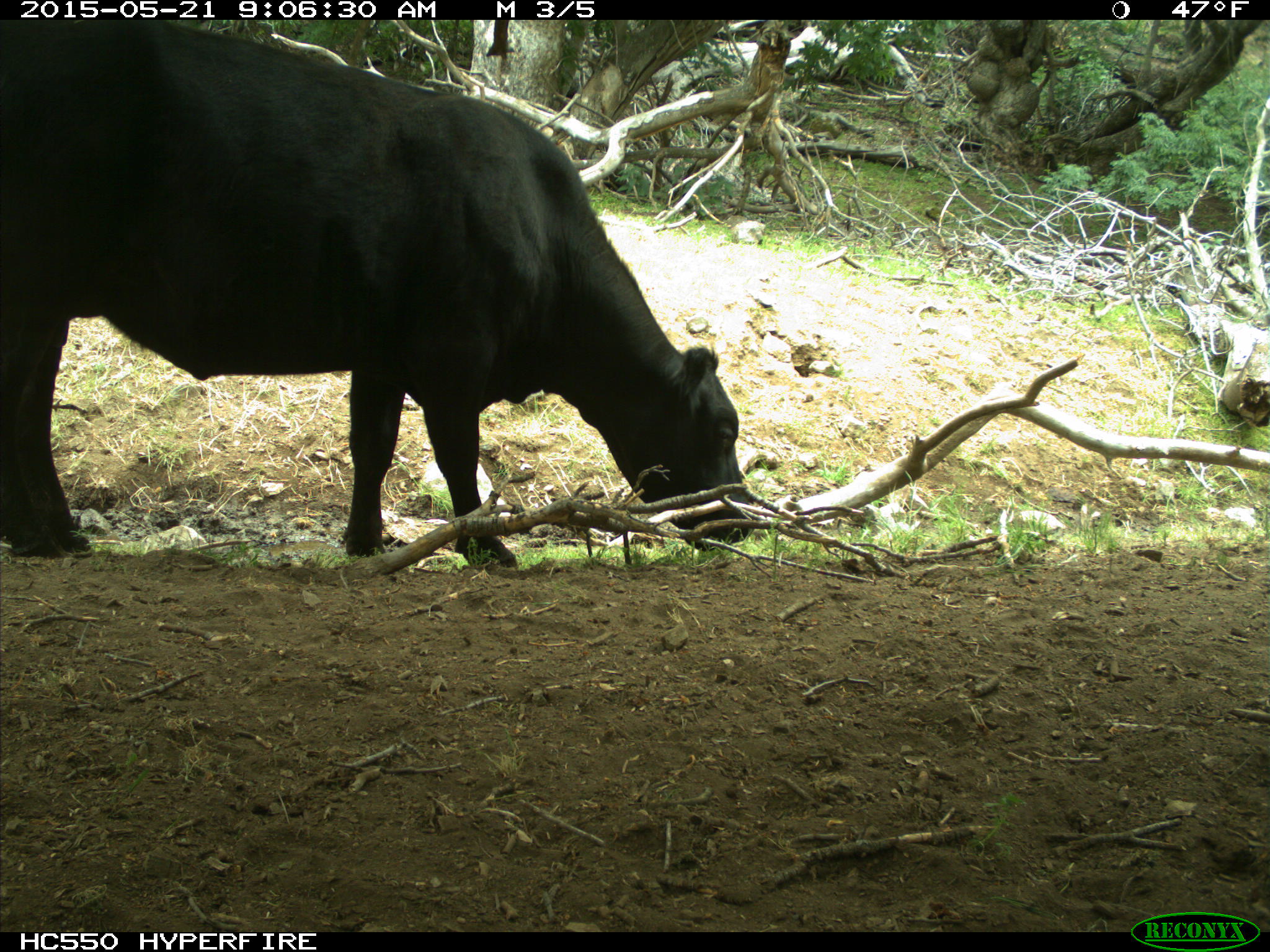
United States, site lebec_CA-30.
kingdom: Animalia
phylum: Chordata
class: Mammalia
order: Artiodactyla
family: Bovidae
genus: Bos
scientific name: Bos taurus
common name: domestic cow